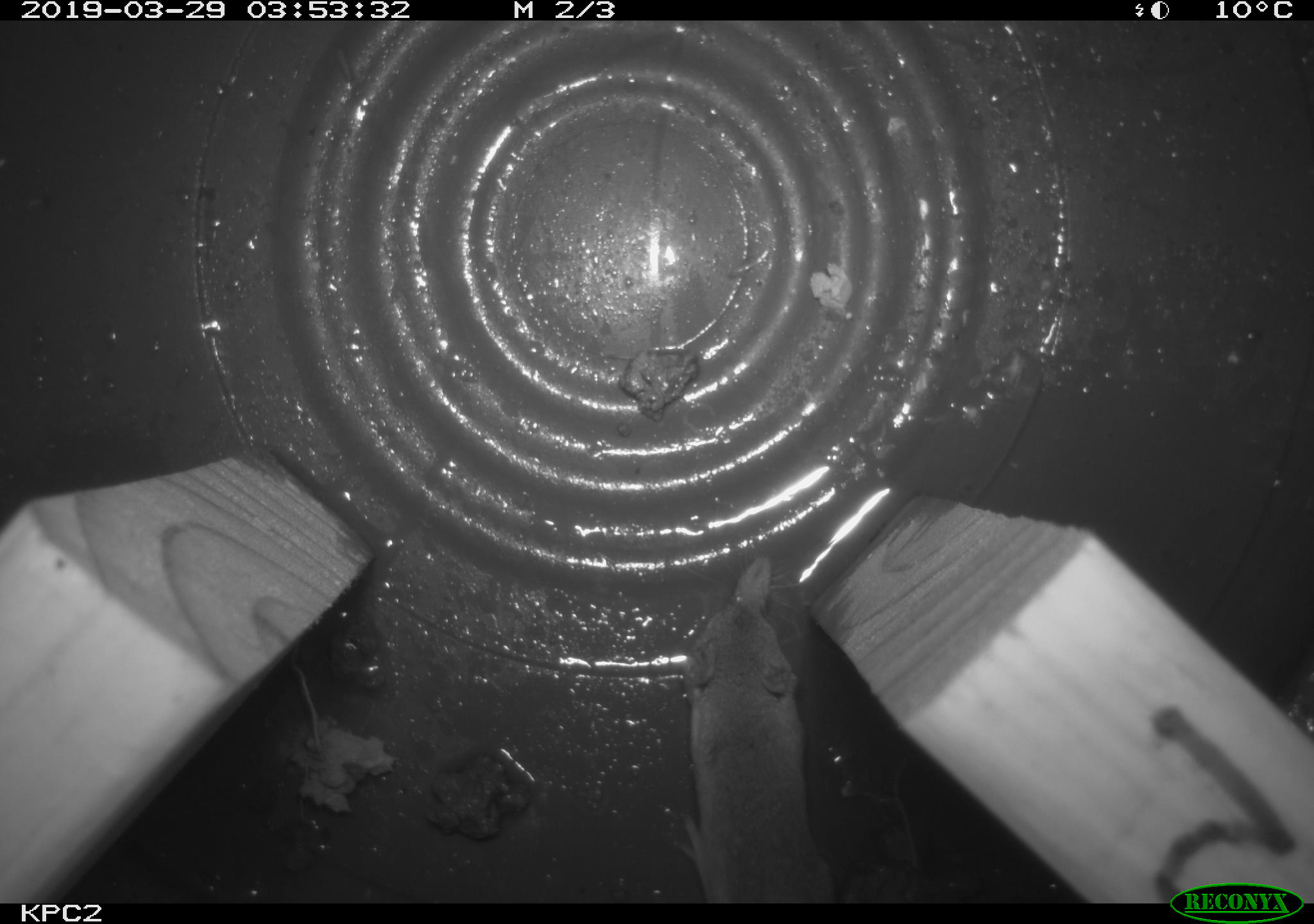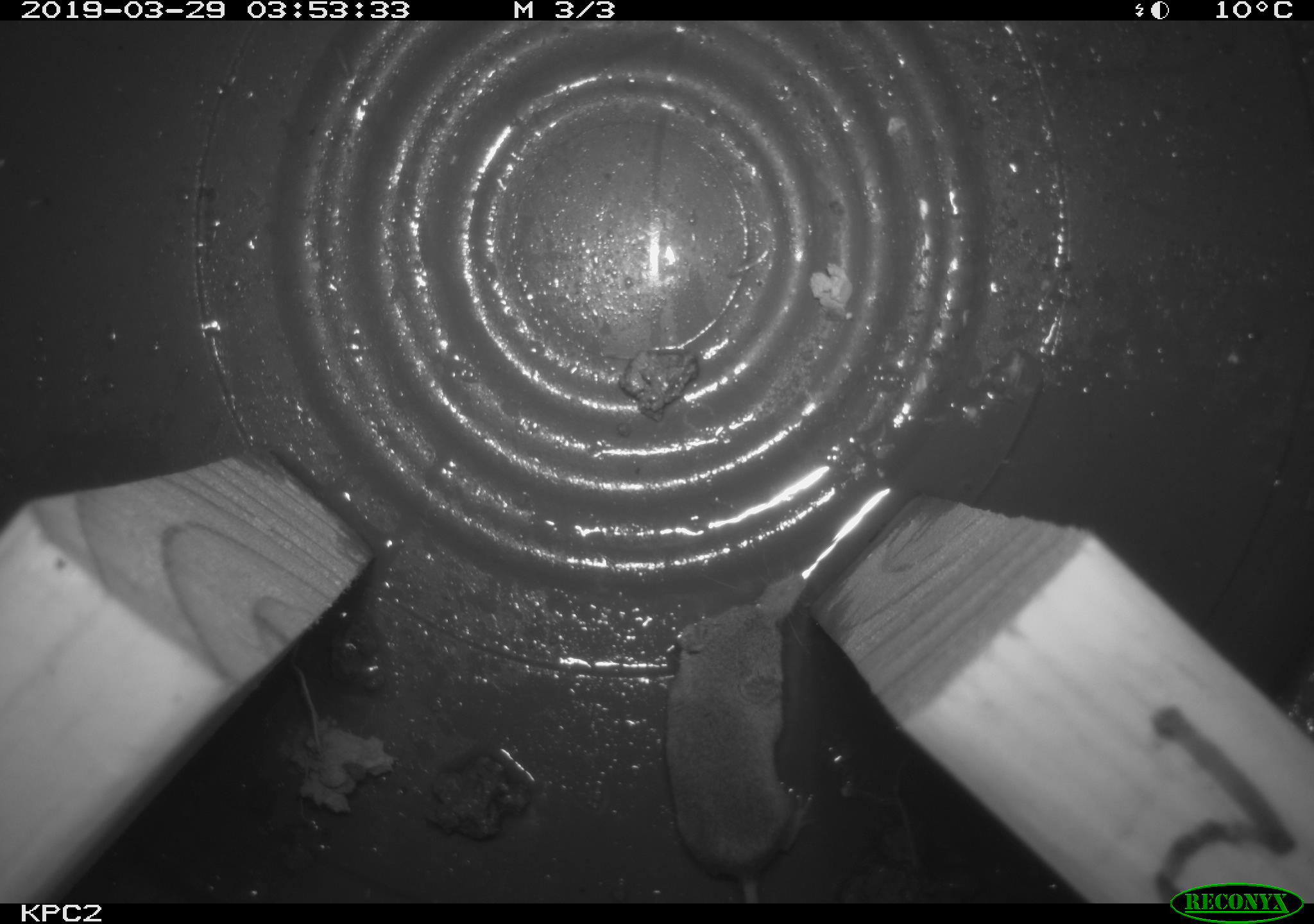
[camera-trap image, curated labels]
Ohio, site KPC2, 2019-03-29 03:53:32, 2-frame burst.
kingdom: Animalia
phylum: Chordata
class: Mammalia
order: Eulipotyphla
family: Soricidae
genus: Sorex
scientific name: Sorex cinereus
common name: masked shrew